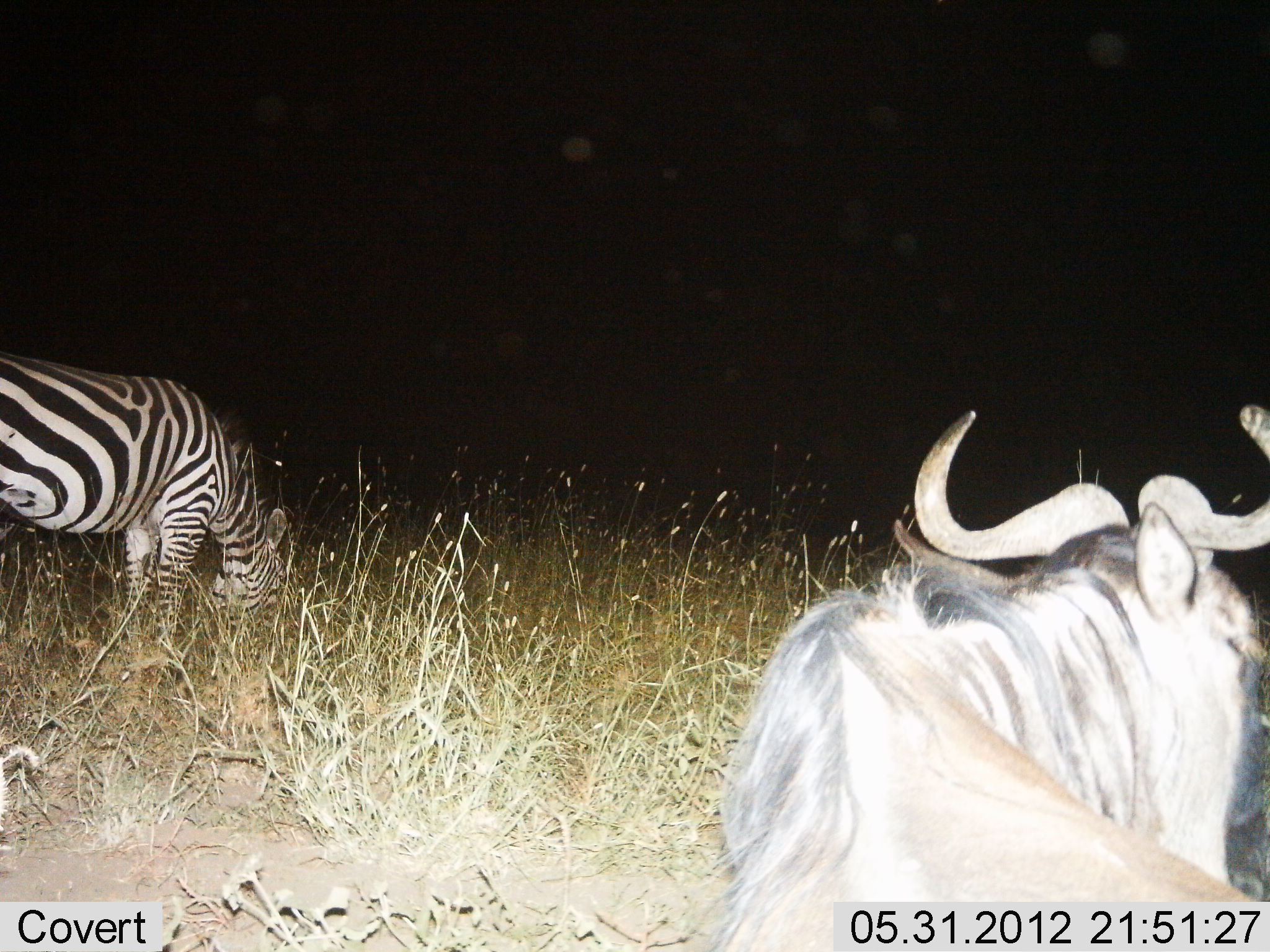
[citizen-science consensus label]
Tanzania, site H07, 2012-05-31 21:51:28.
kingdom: Animalia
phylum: Chordata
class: Mammalia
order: Artiodactyla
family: Bovidae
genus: Connochaetes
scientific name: Connochaetes taurinus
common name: blue wildebeest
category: wildebeest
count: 1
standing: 30%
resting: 60%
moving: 0%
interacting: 0%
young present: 0%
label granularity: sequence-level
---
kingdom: Animalia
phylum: Chordata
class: Mammalia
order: Perissodactyla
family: Equidae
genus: Equus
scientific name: Equus quagga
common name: plains zebra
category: zebra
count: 1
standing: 9%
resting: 0%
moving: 0%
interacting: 0%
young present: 0%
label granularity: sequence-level